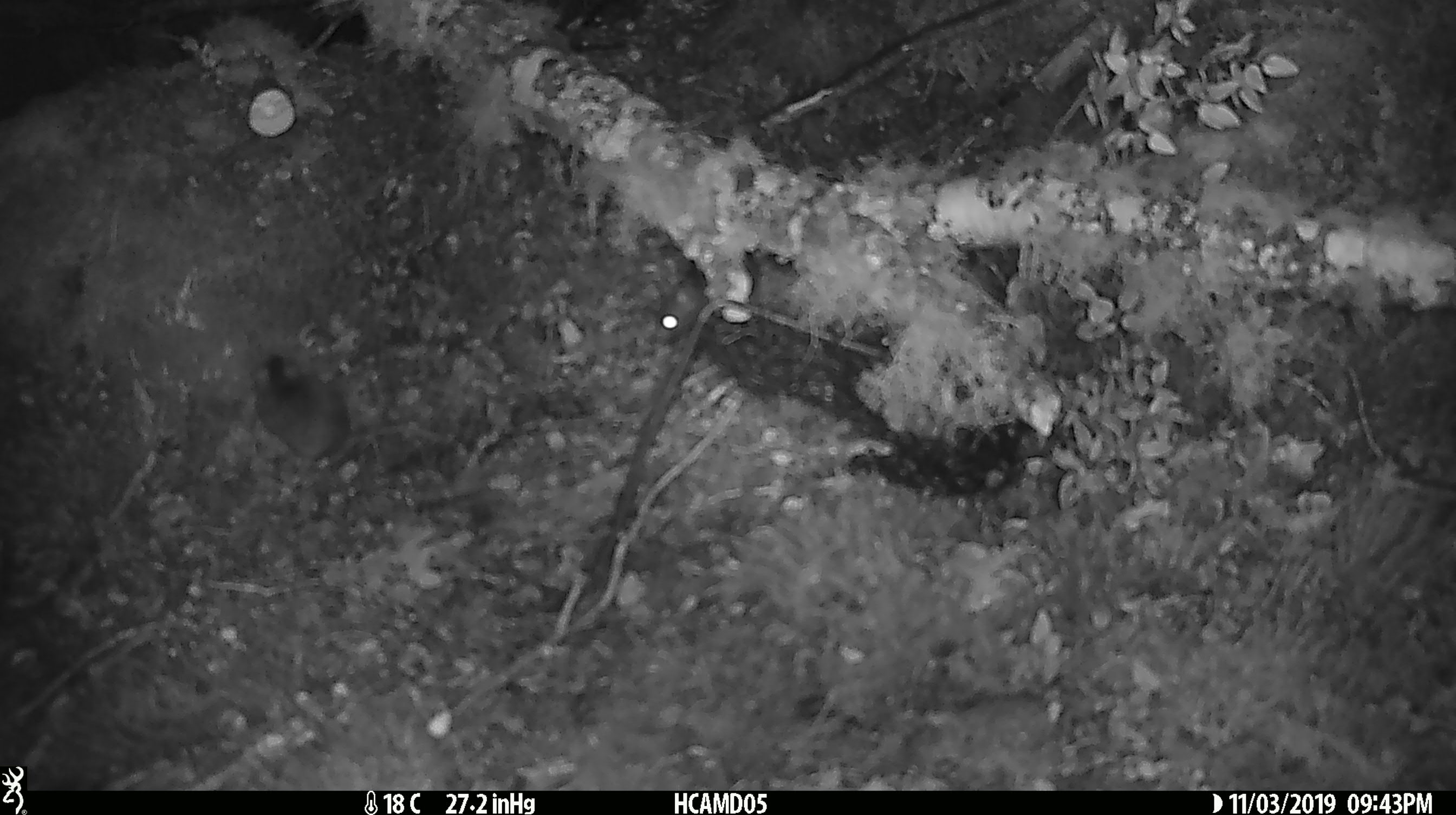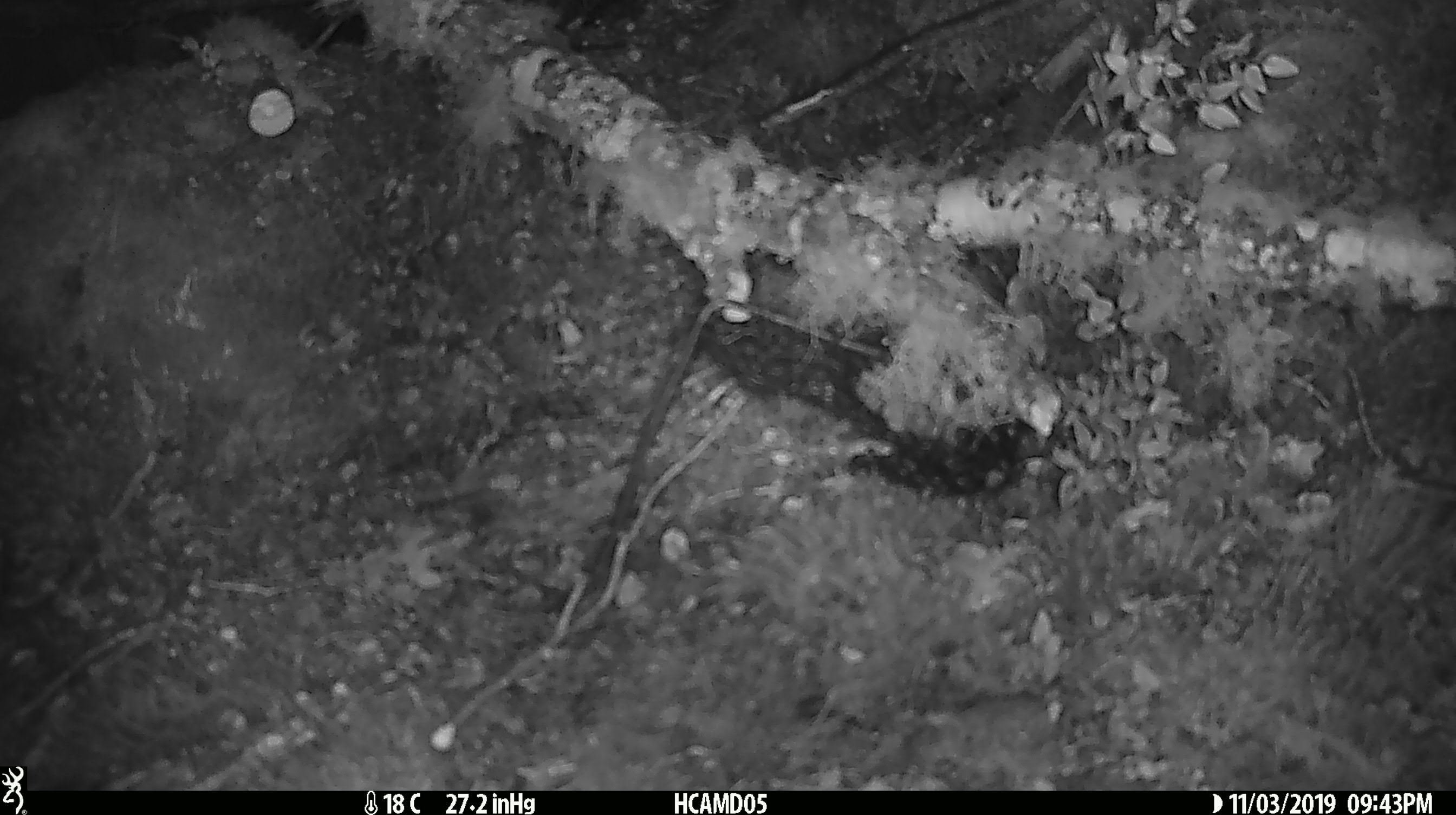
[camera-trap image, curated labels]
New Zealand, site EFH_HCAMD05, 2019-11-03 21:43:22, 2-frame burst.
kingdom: Animalia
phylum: Chordata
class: Mammalia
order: Rodentia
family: Muridae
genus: Mus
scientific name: Mus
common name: mouse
Mouse (Mus).